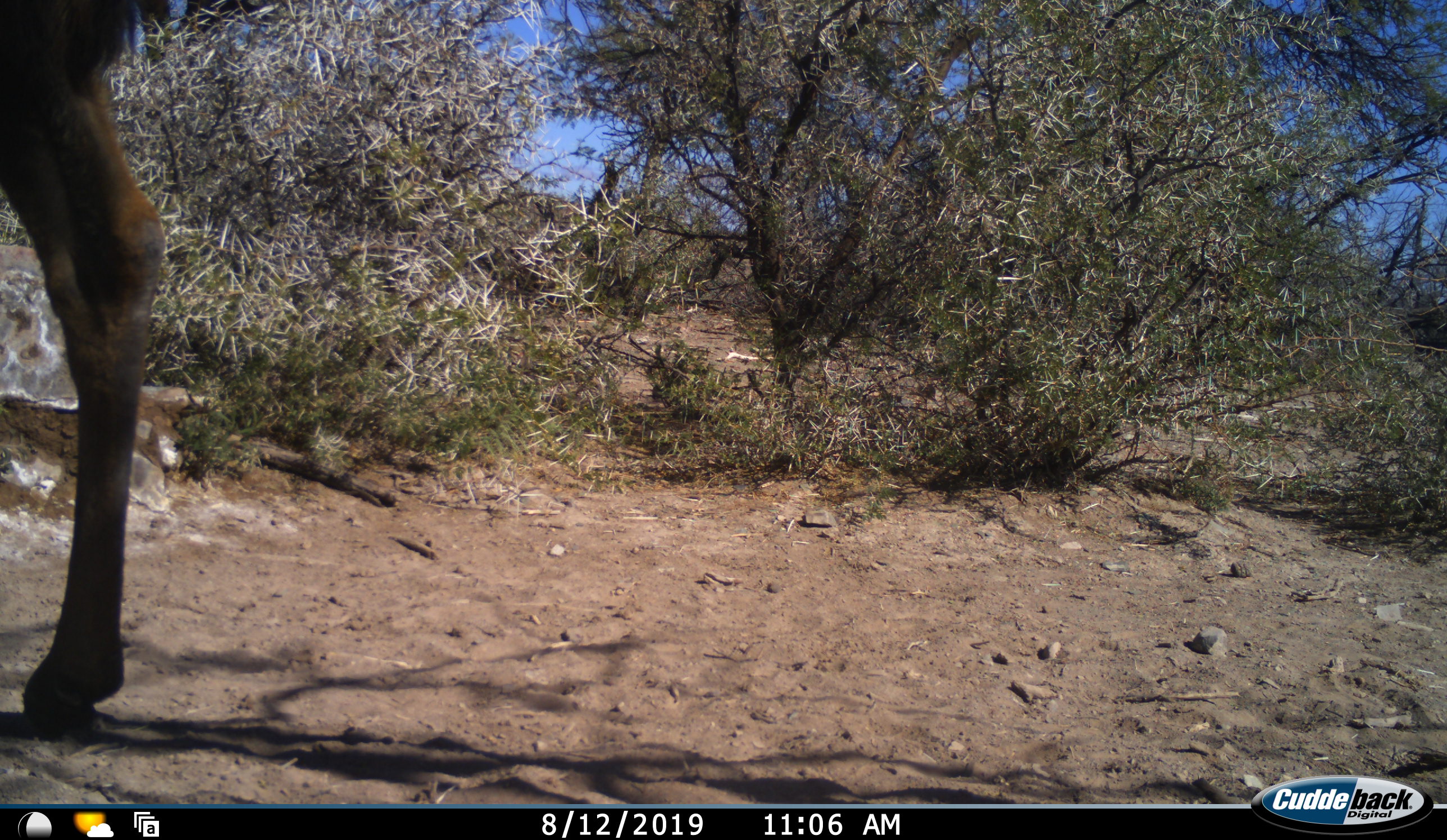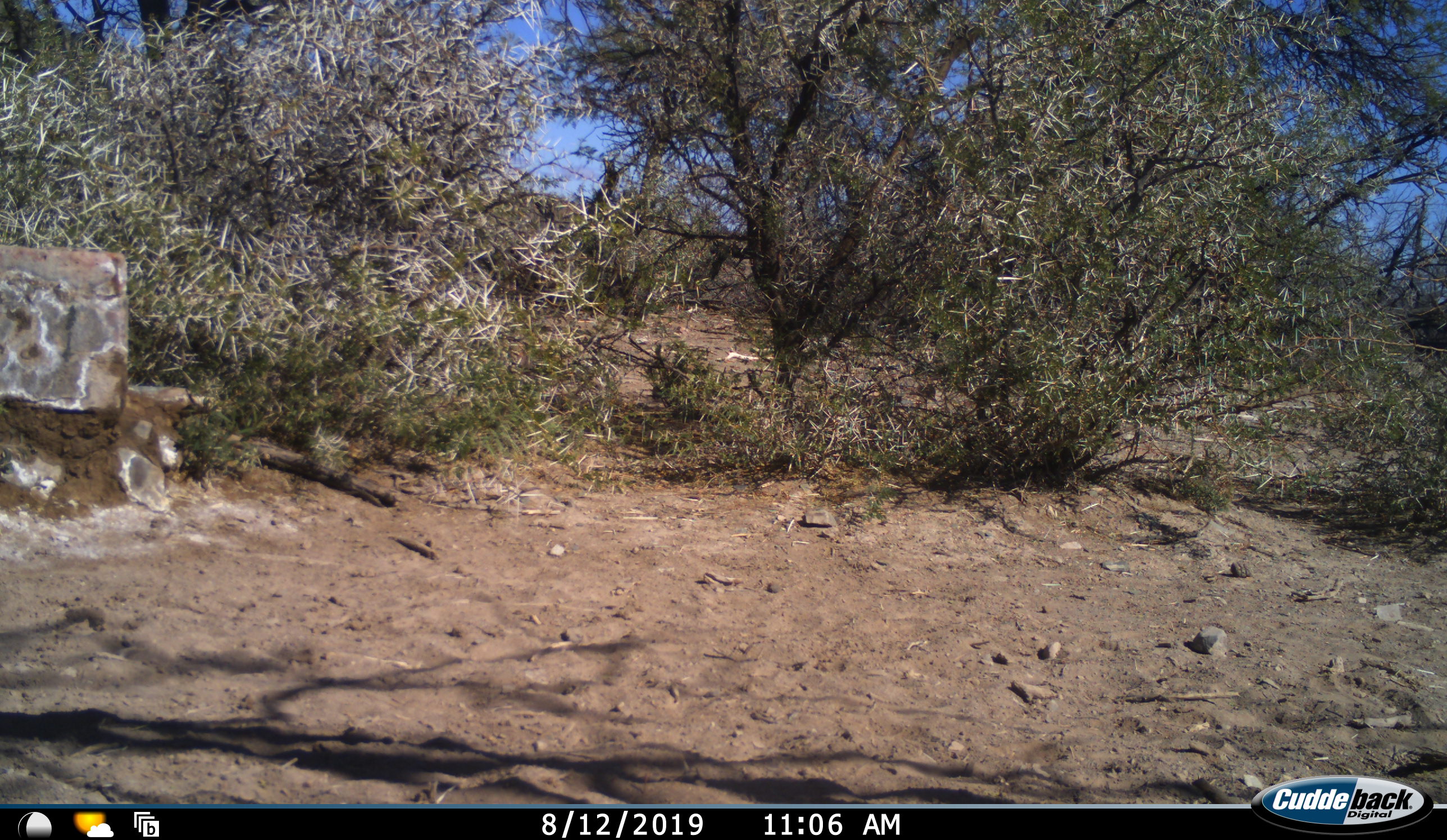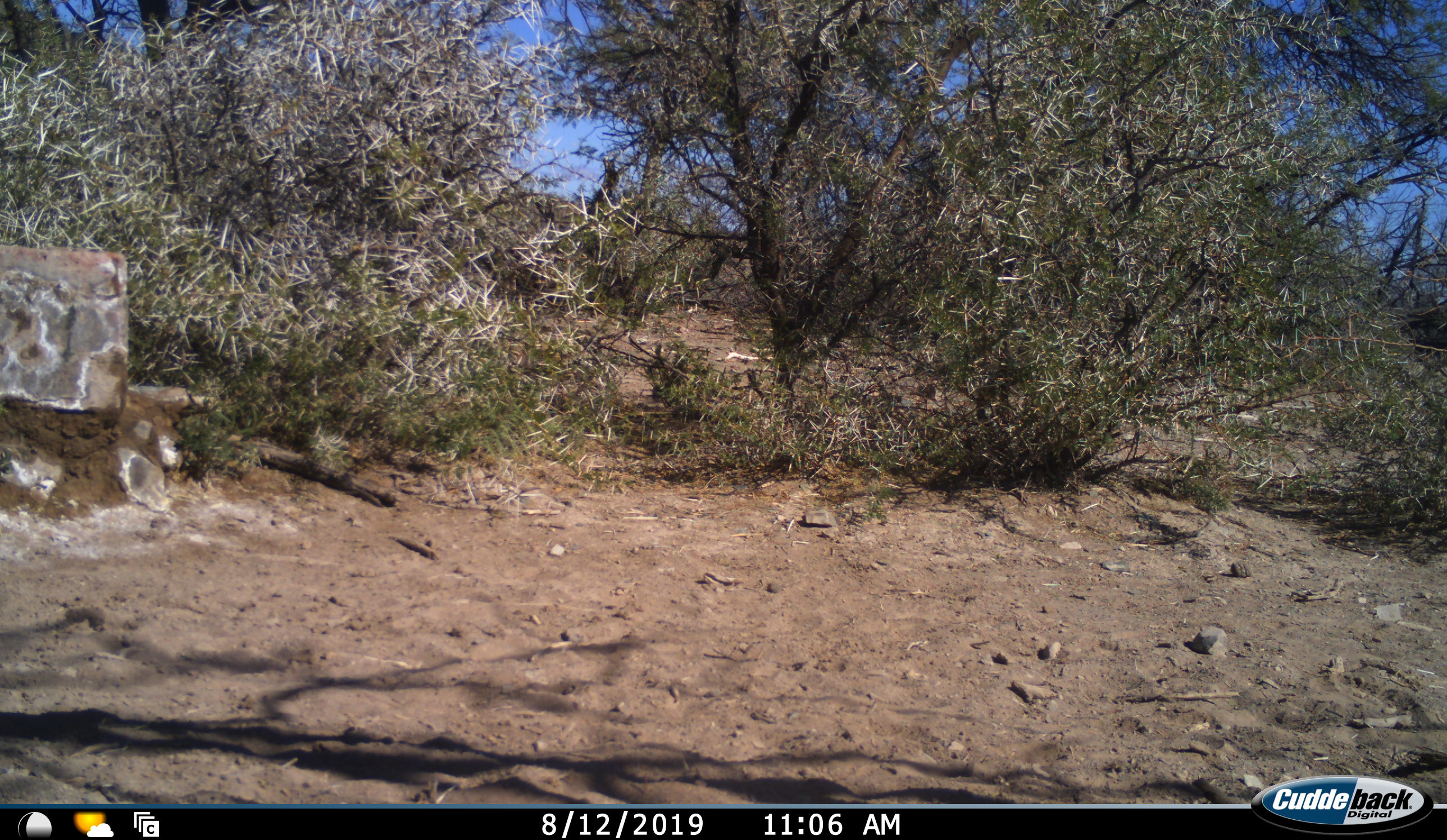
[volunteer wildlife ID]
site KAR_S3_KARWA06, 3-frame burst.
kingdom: Animalia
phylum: Chordata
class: Mammalia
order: Artiodactyla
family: Bovidae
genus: Tragelaphus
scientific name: Tragelaphus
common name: kudu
Kudu (Tragelaphus), count 1. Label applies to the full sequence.